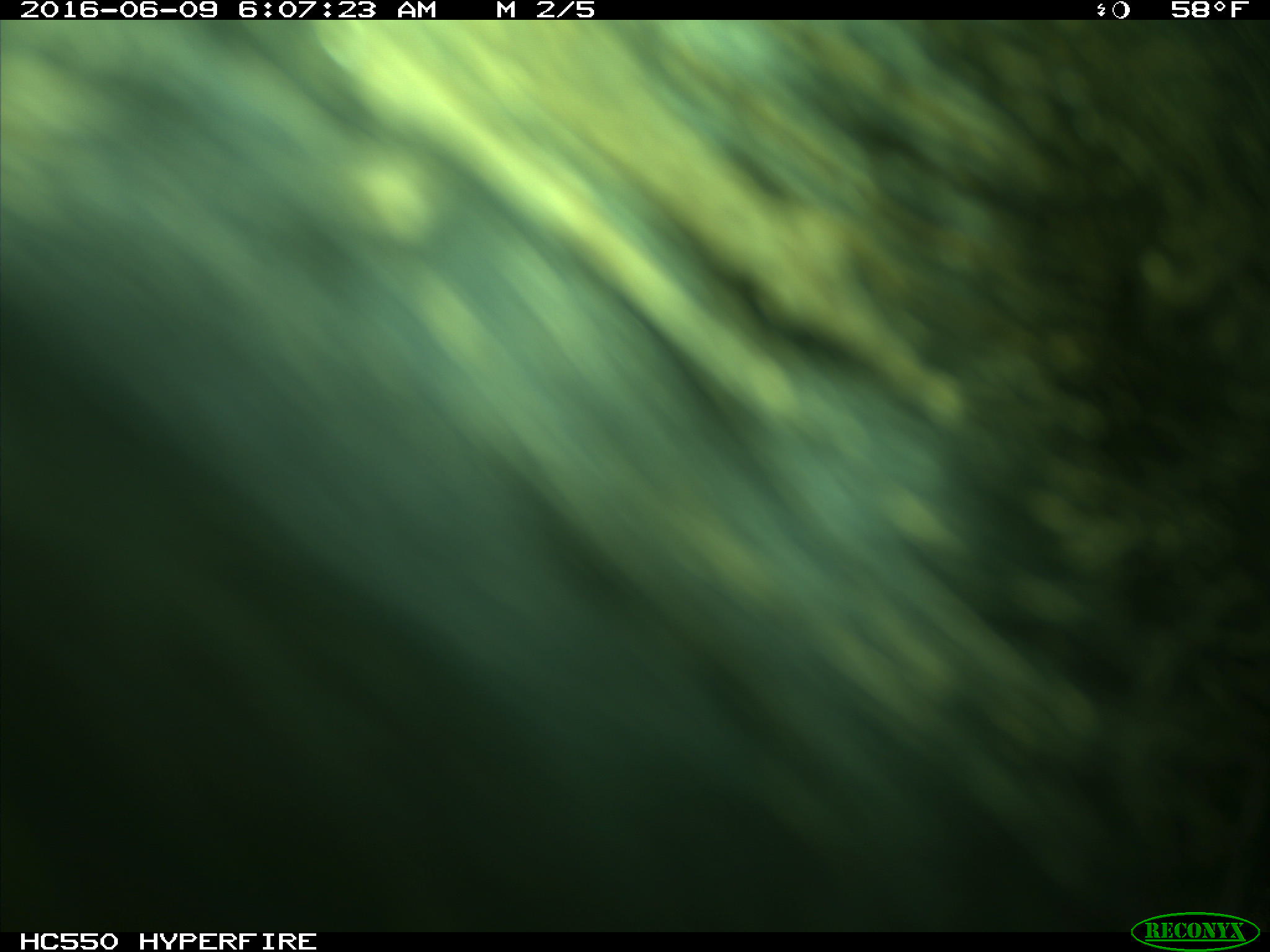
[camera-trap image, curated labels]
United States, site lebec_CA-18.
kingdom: Animalia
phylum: Chordata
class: Mammalia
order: Artiodactyla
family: Bovidae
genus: Bos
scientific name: Bos taurus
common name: domestic cow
Bos taurus (domestic cow).